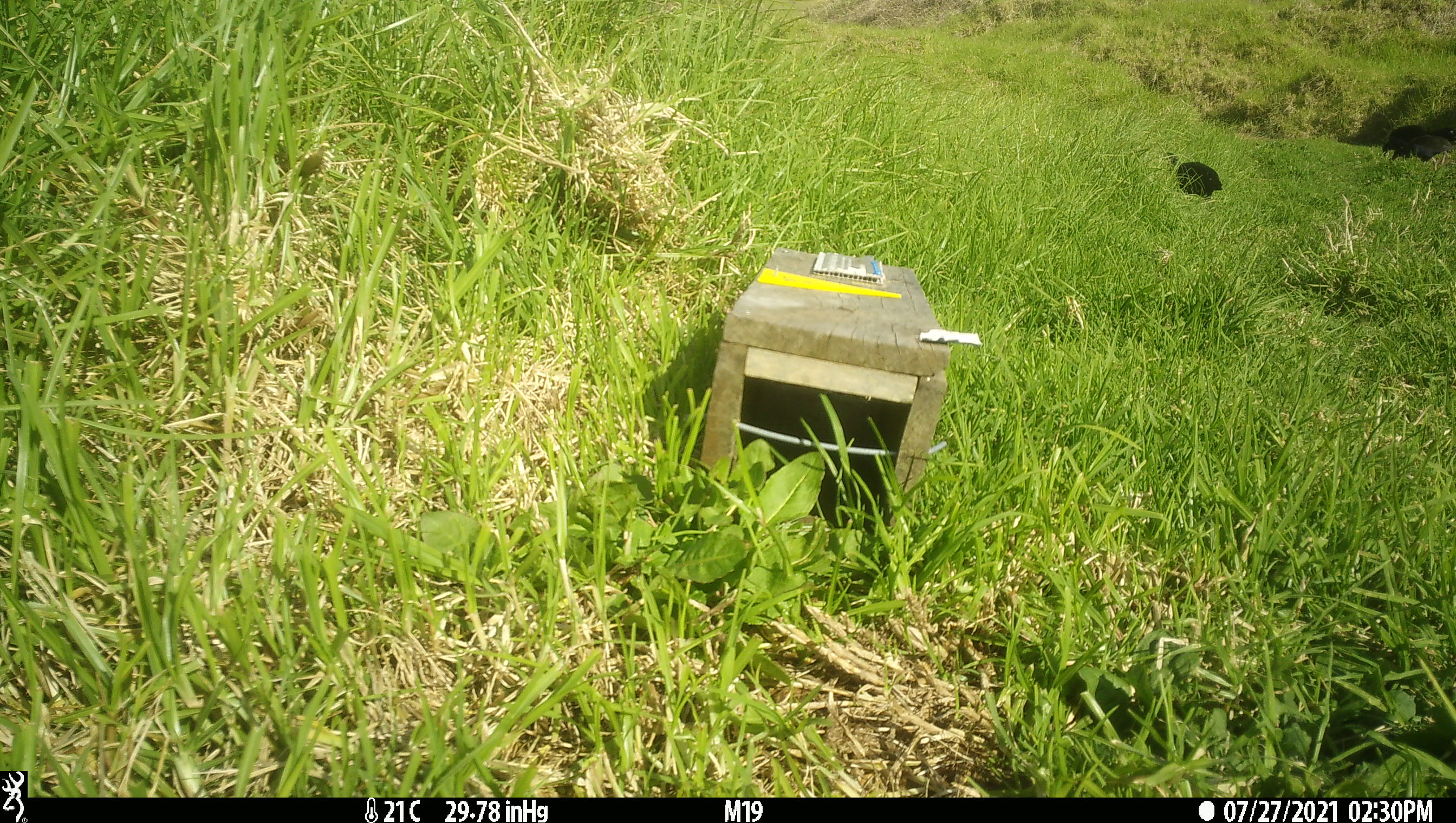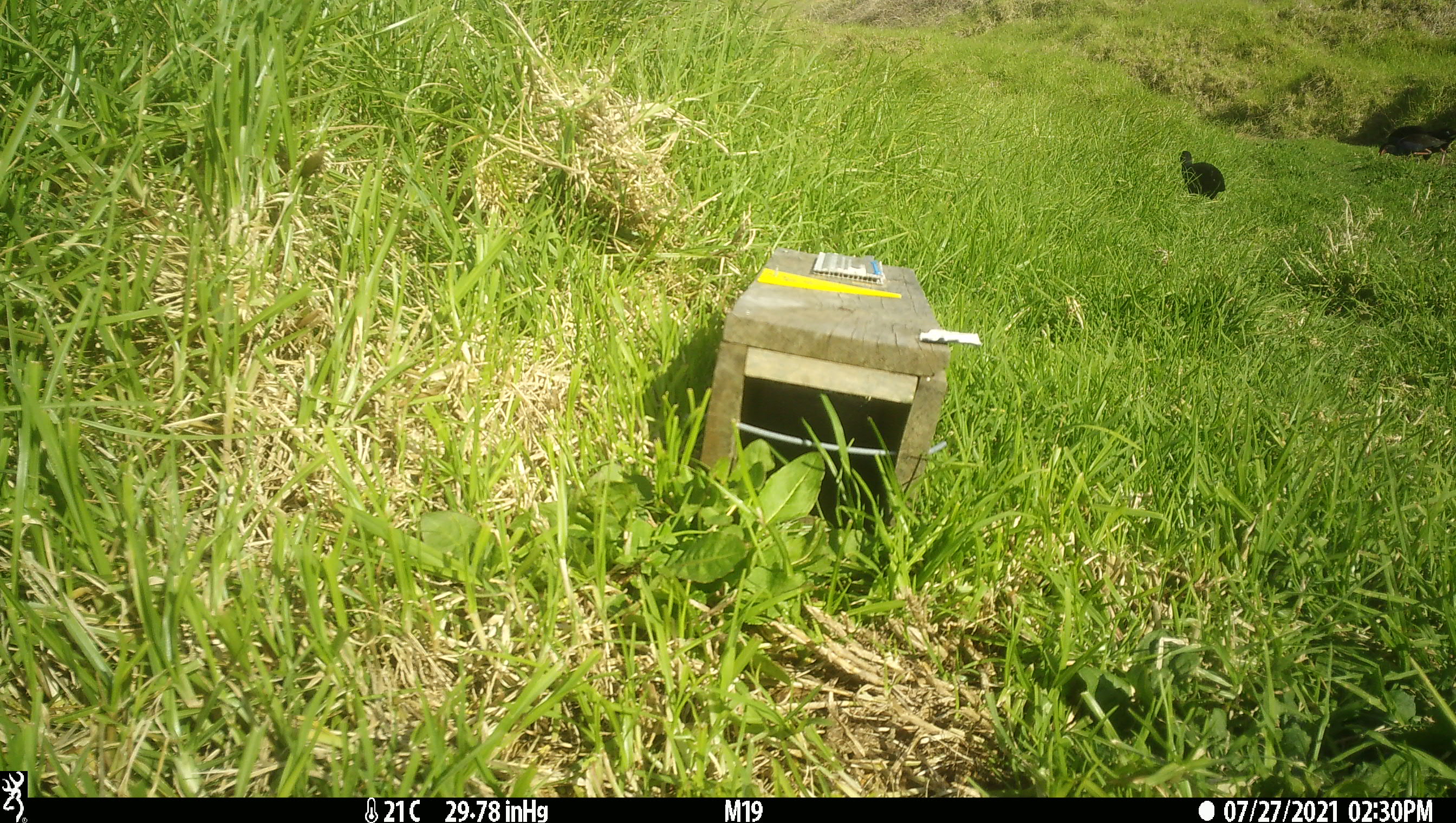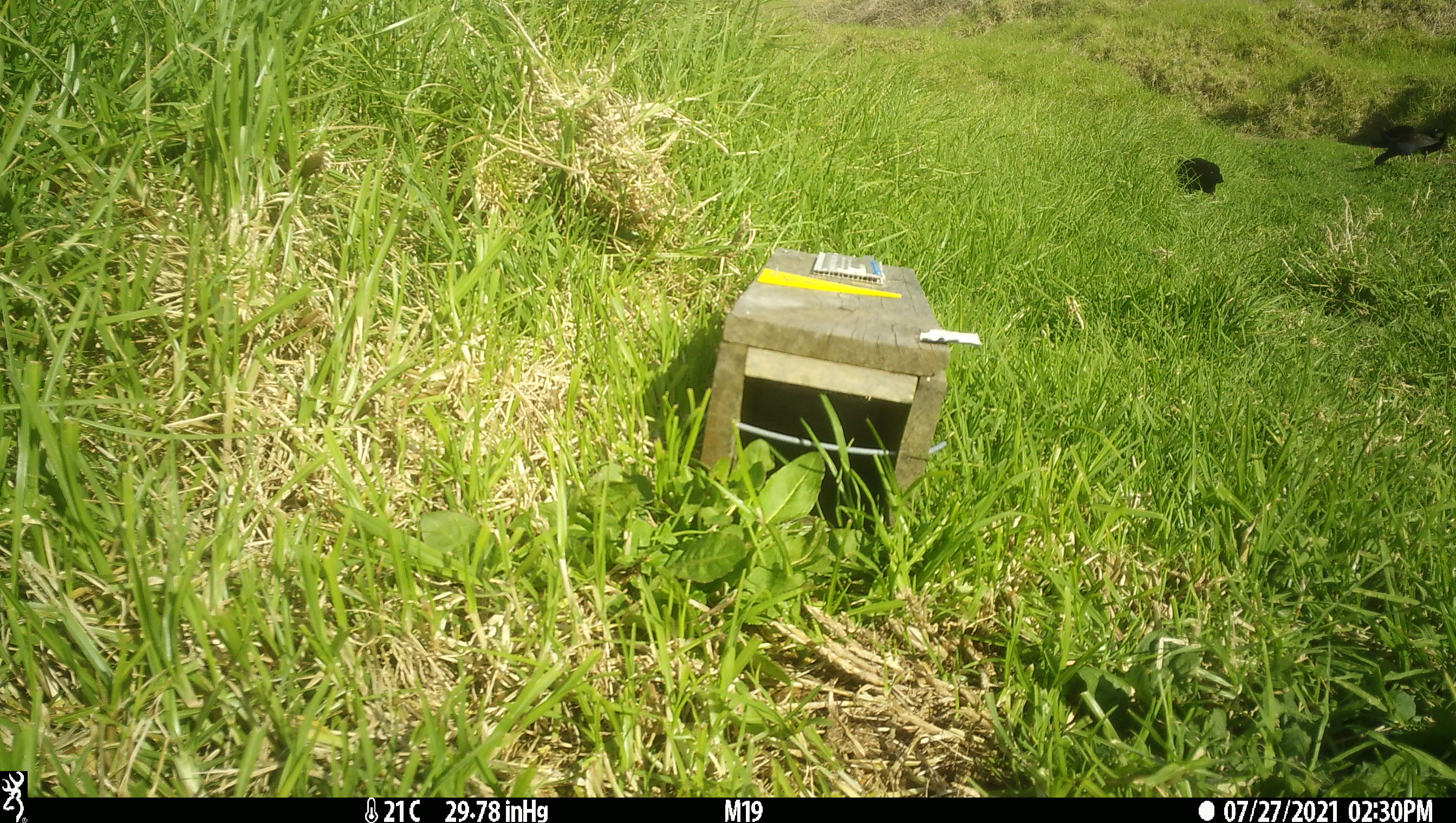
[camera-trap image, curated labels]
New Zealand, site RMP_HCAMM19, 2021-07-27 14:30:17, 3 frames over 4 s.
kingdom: Animalia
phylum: Chordata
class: Aves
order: Gruiformes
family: Rallidae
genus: Porphyrio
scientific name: Porphyrio melanotus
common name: australasian swamphen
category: pukeko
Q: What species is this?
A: Pukeko (australasian swamphen) (Porphyrio melanotus).